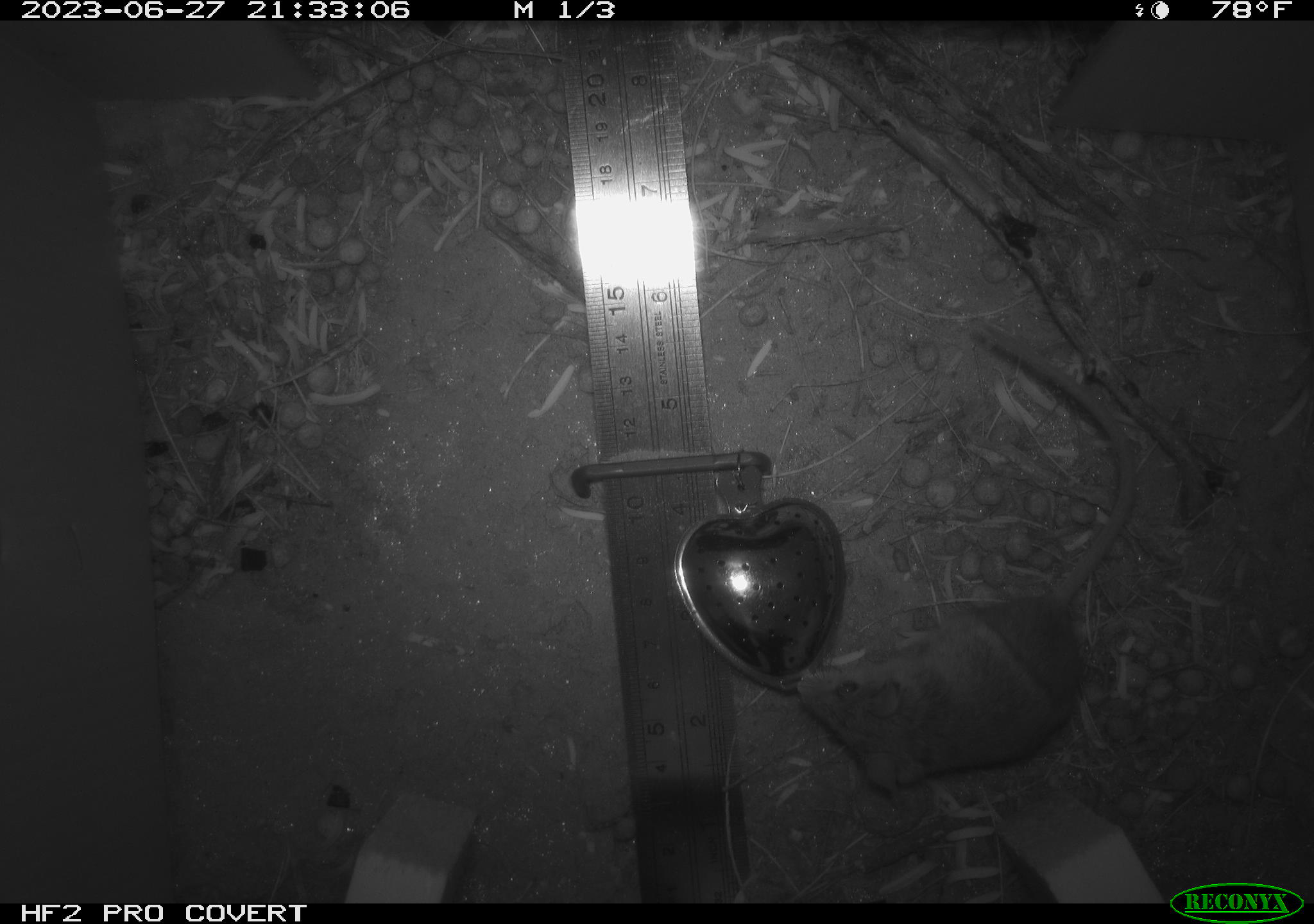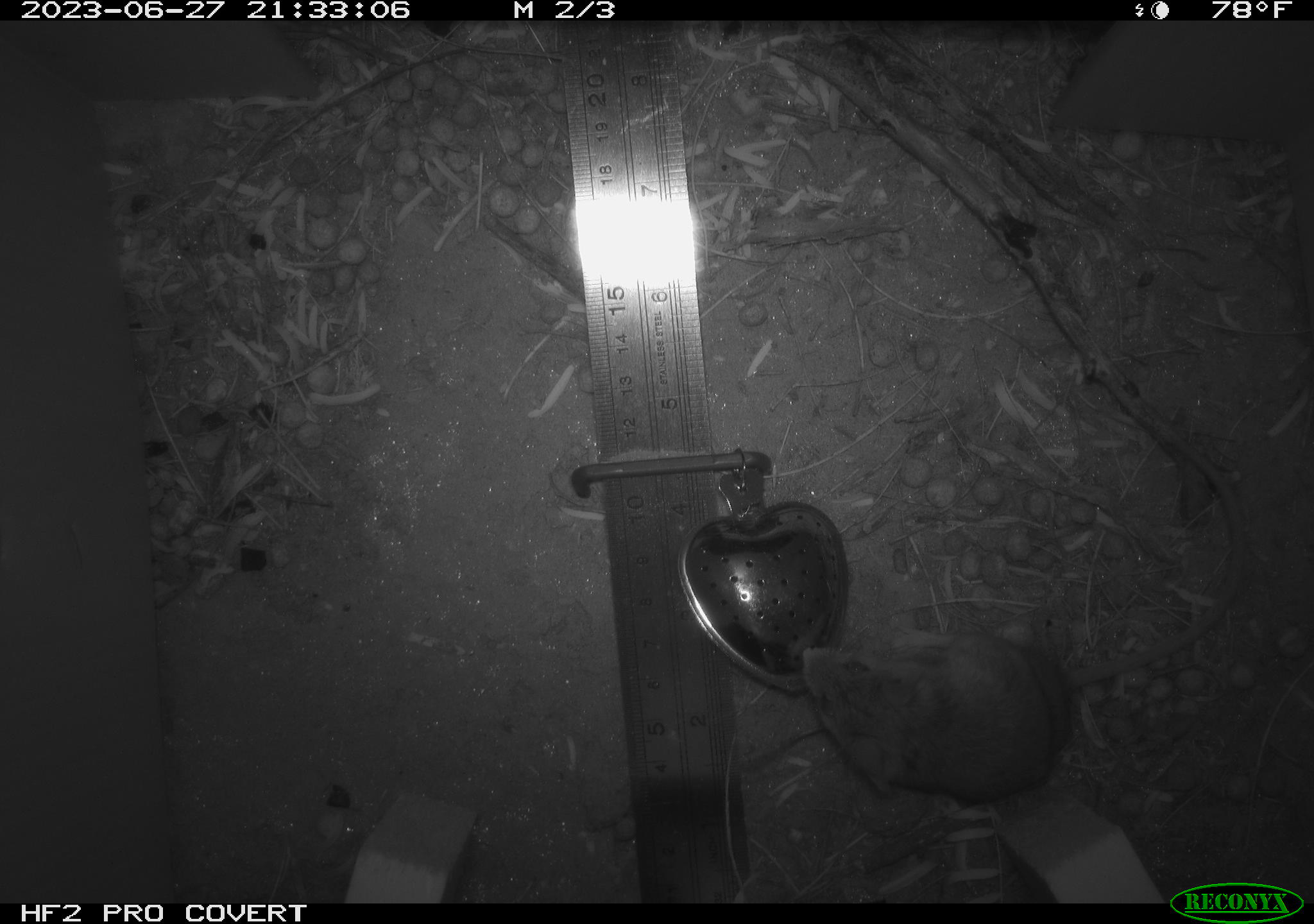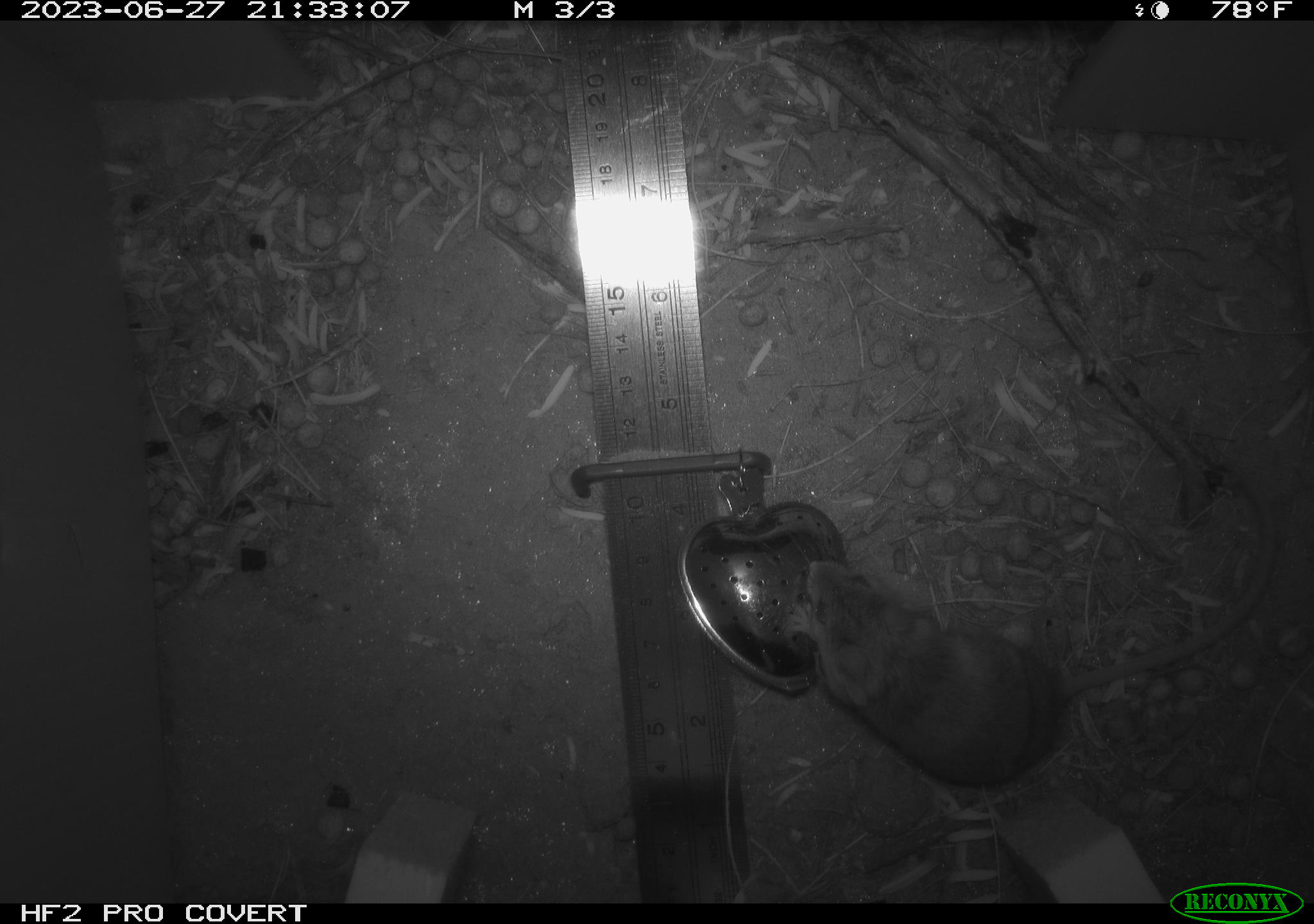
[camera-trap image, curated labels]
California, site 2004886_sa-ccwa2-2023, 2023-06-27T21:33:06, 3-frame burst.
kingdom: Animalia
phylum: Chordata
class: Mammalia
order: Rodentia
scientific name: Rodentia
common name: rodent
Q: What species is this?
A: Rodent (Rodentia).